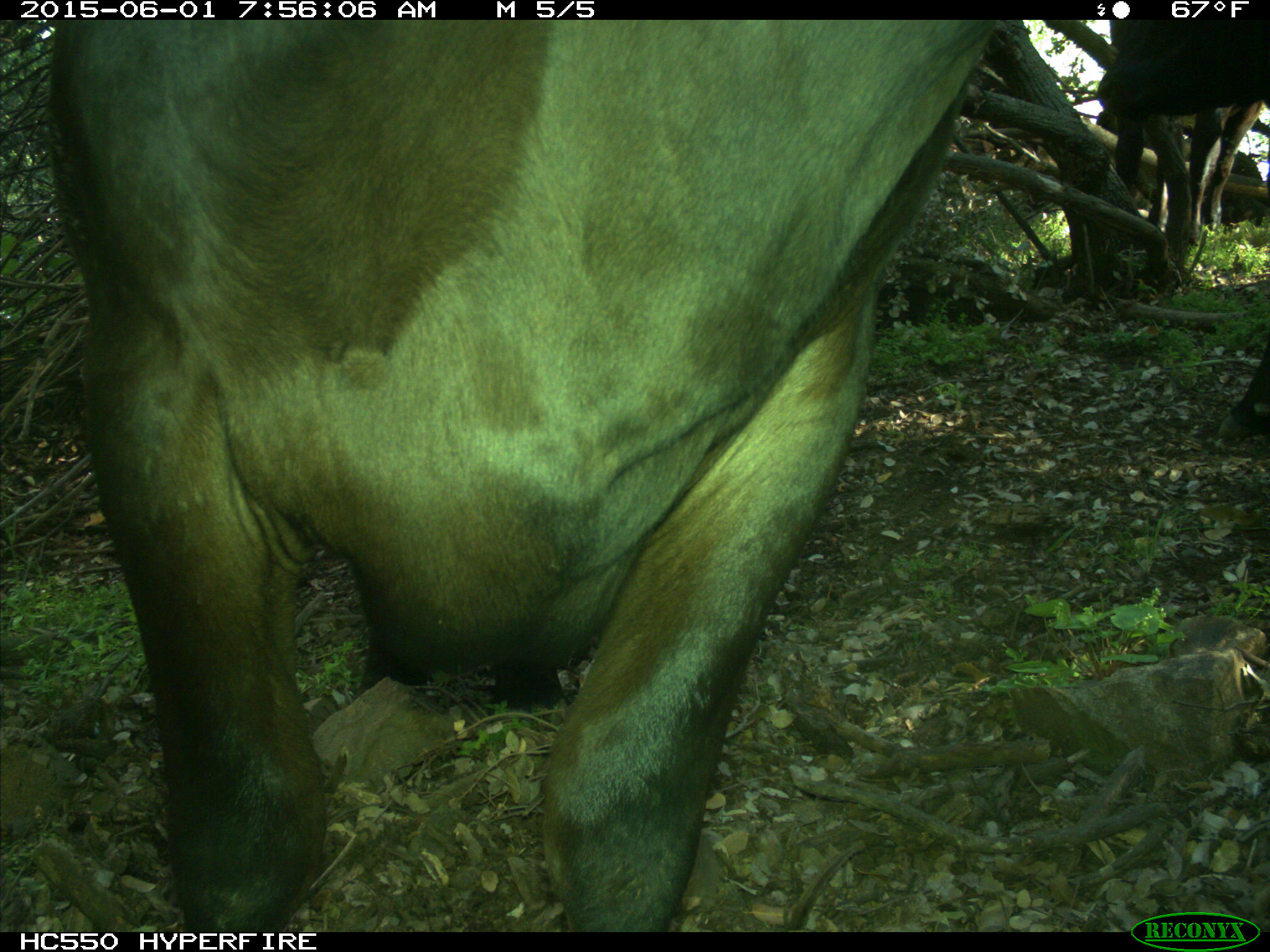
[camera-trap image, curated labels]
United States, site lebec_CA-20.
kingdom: Animalia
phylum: Chordata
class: Mammalia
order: Artiodactyla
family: Bovidae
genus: Bos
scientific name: Bos taurus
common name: domestic cow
Bos taurus (domestic cow).